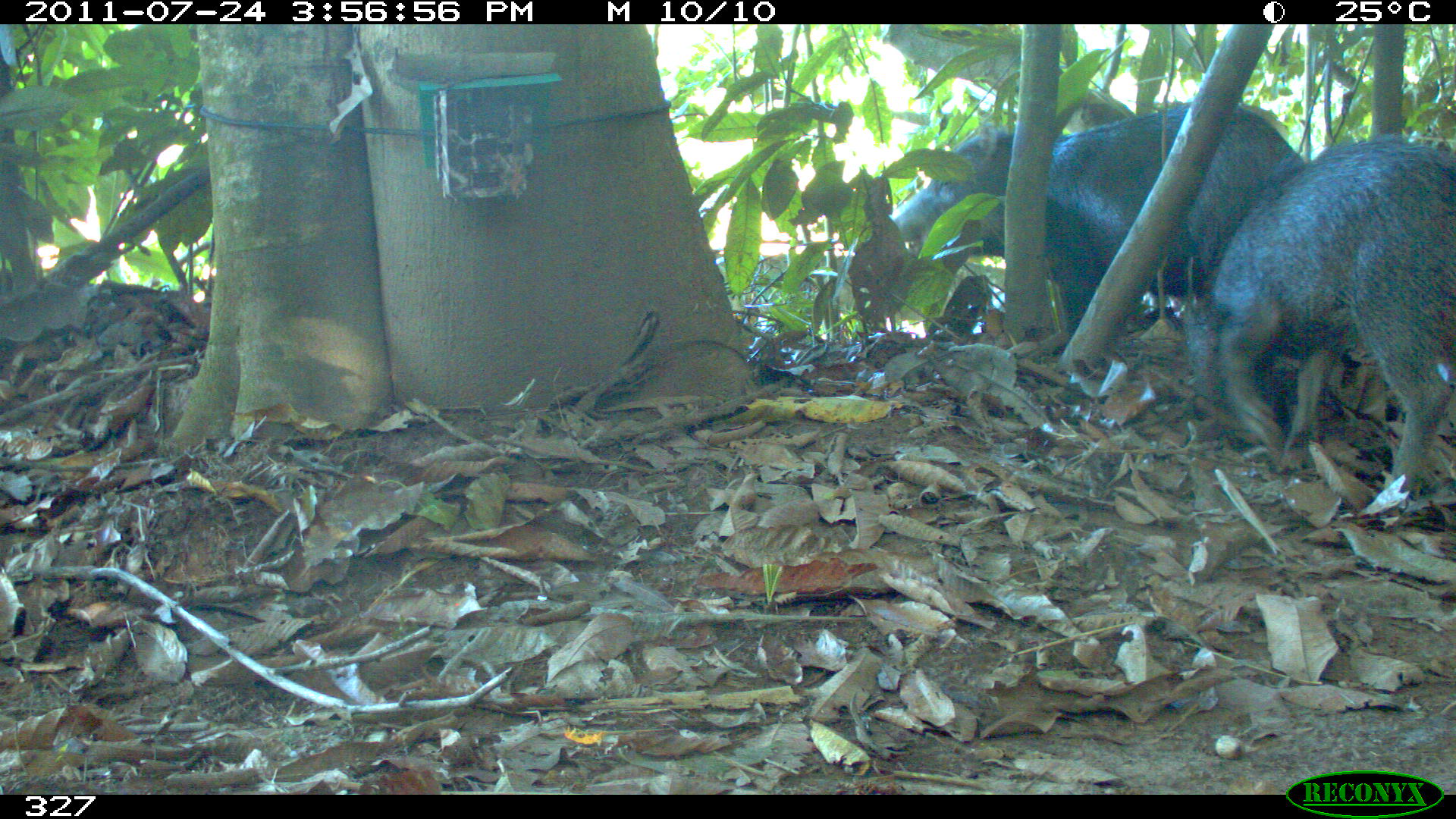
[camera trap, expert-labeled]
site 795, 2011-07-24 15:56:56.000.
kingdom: Animalia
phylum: Chordata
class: Mammalia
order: Artiodactyla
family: Tayassuidae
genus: Tayassu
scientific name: Tayassu pecari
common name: white-lipped peccary